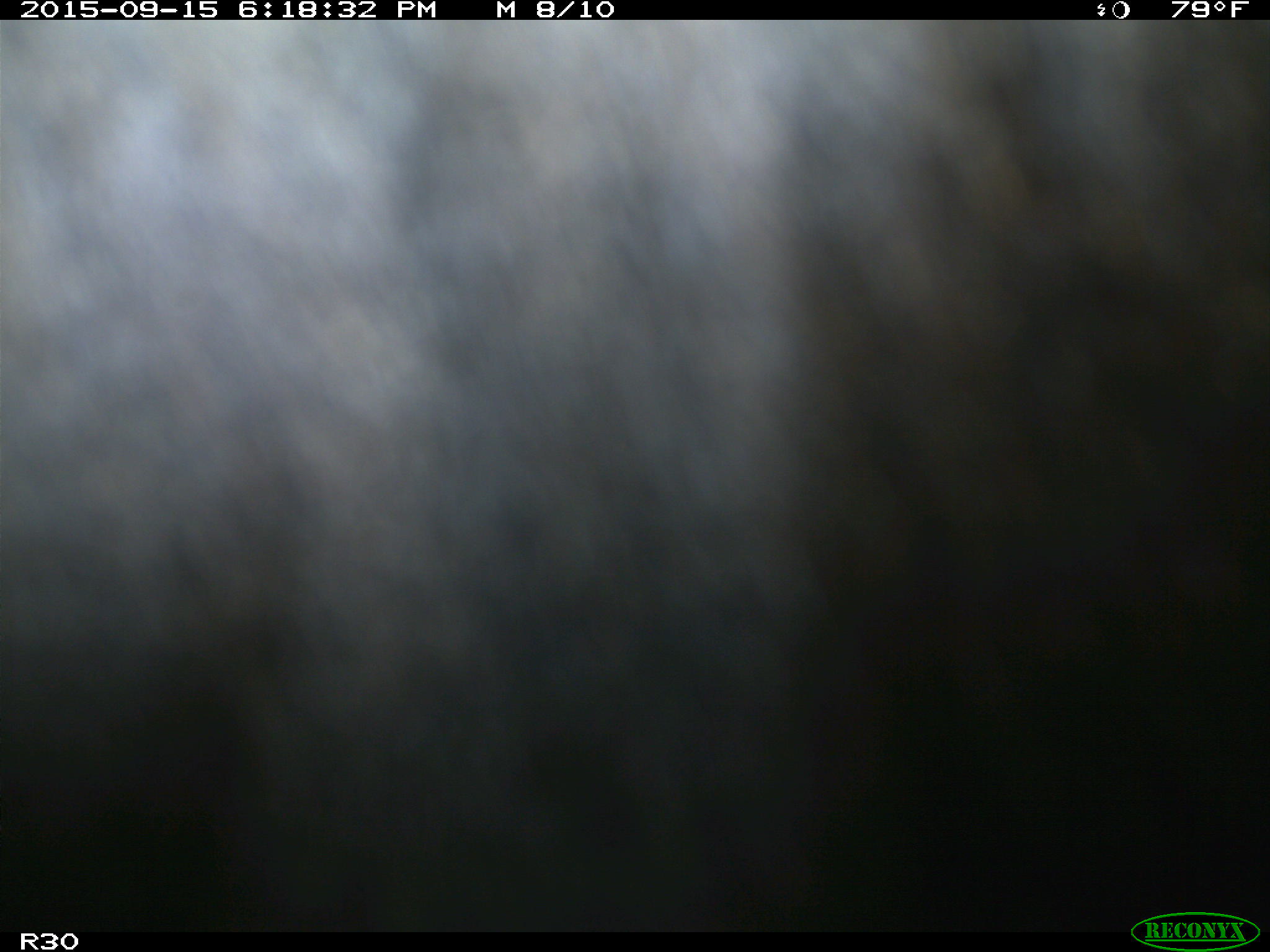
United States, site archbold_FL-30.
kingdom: Animalia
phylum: Chordata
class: Mammalia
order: Artiodactyla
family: Bovidae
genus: Bos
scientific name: Bos taurus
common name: domestic cow